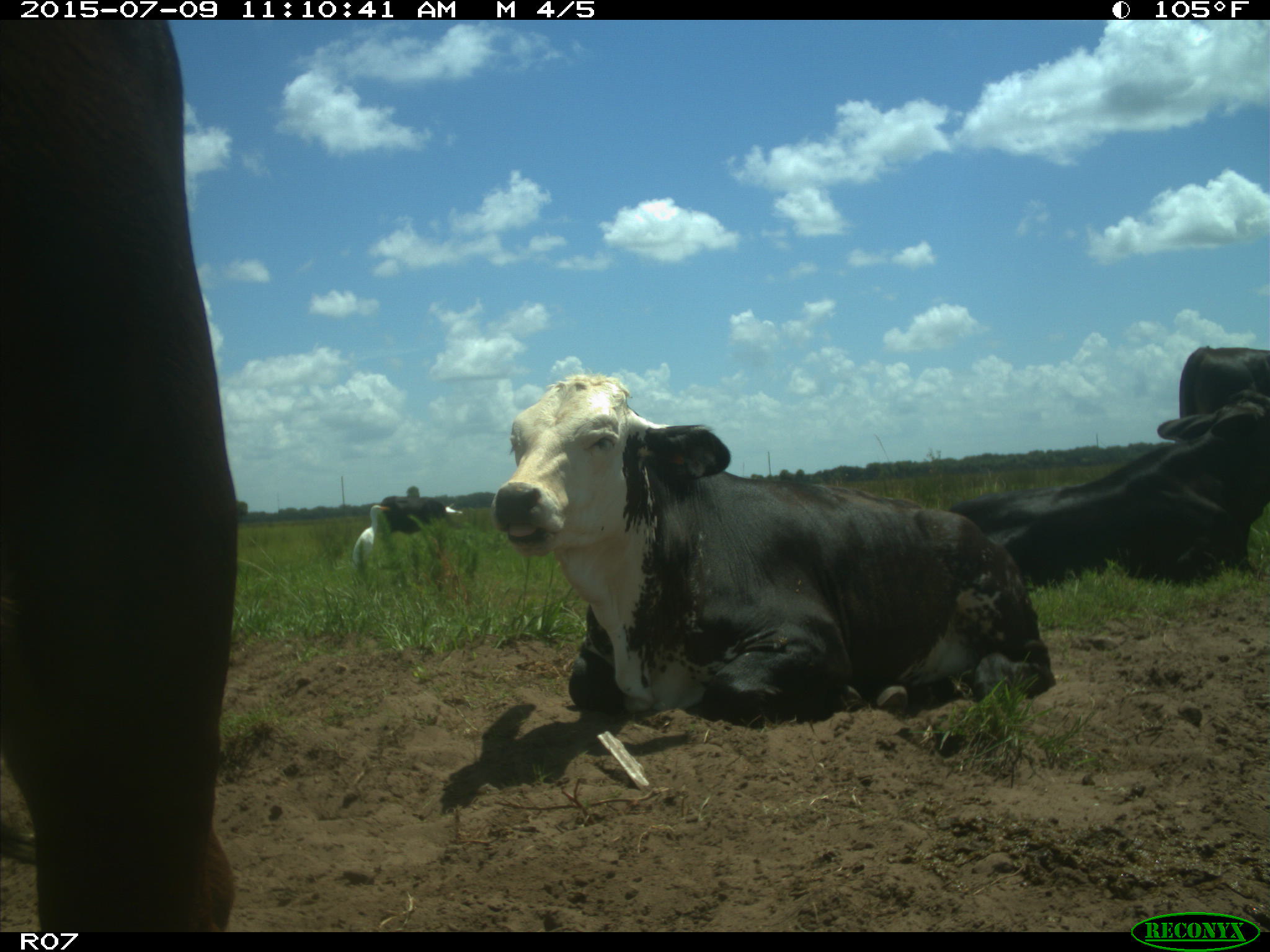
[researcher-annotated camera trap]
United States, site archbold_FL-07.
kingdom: Animalia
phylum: Chordata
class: Mammalia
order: Artiodactyla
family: Bovidae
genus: Bos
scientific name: Bos taurus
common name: domestic cow